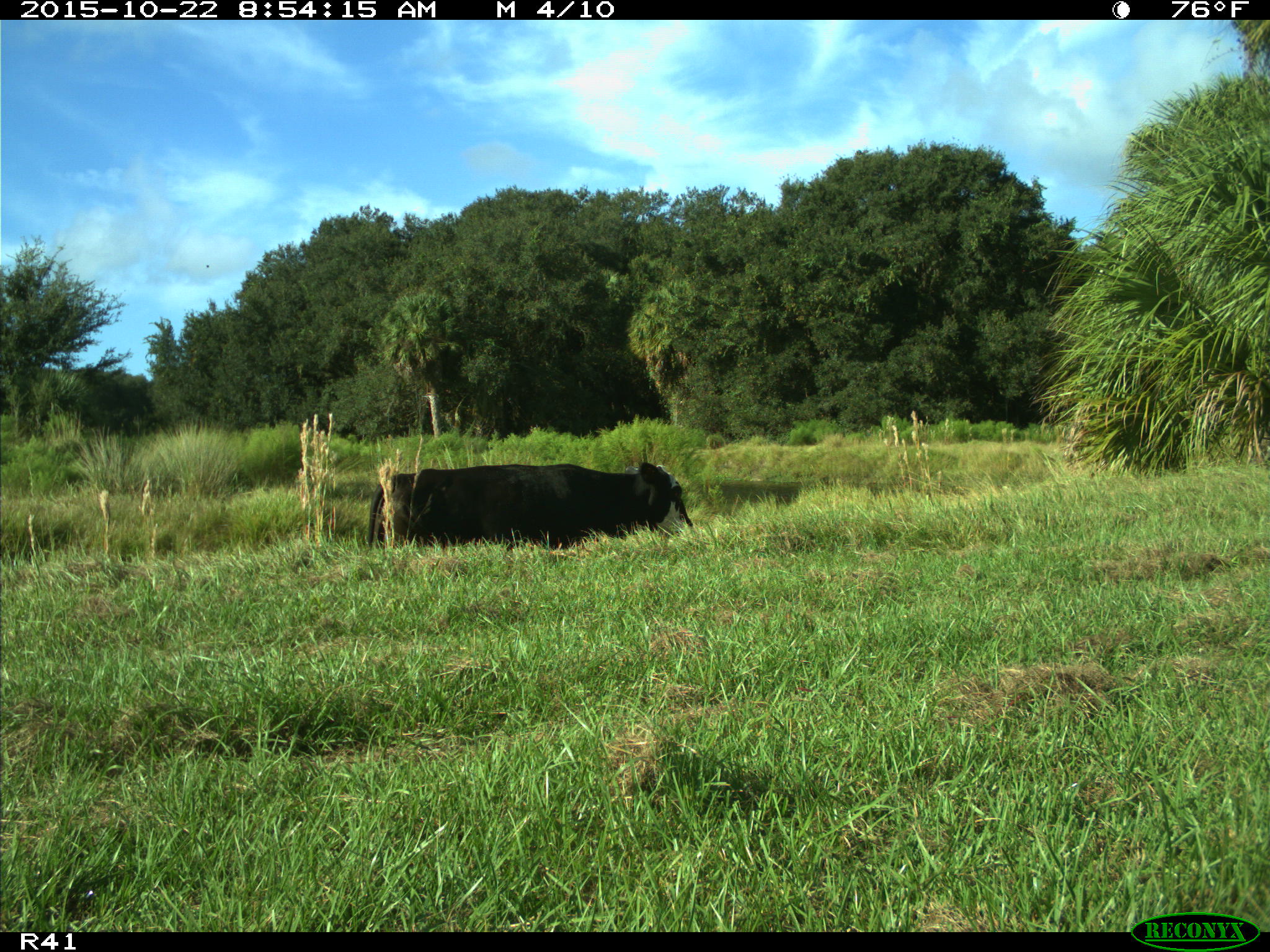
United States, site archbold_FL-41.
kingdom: Animalia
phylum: Chordata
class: Mammalia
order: Artiodactyla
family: Bovidae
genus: Bos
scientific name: Bos taurus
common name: domestic cow